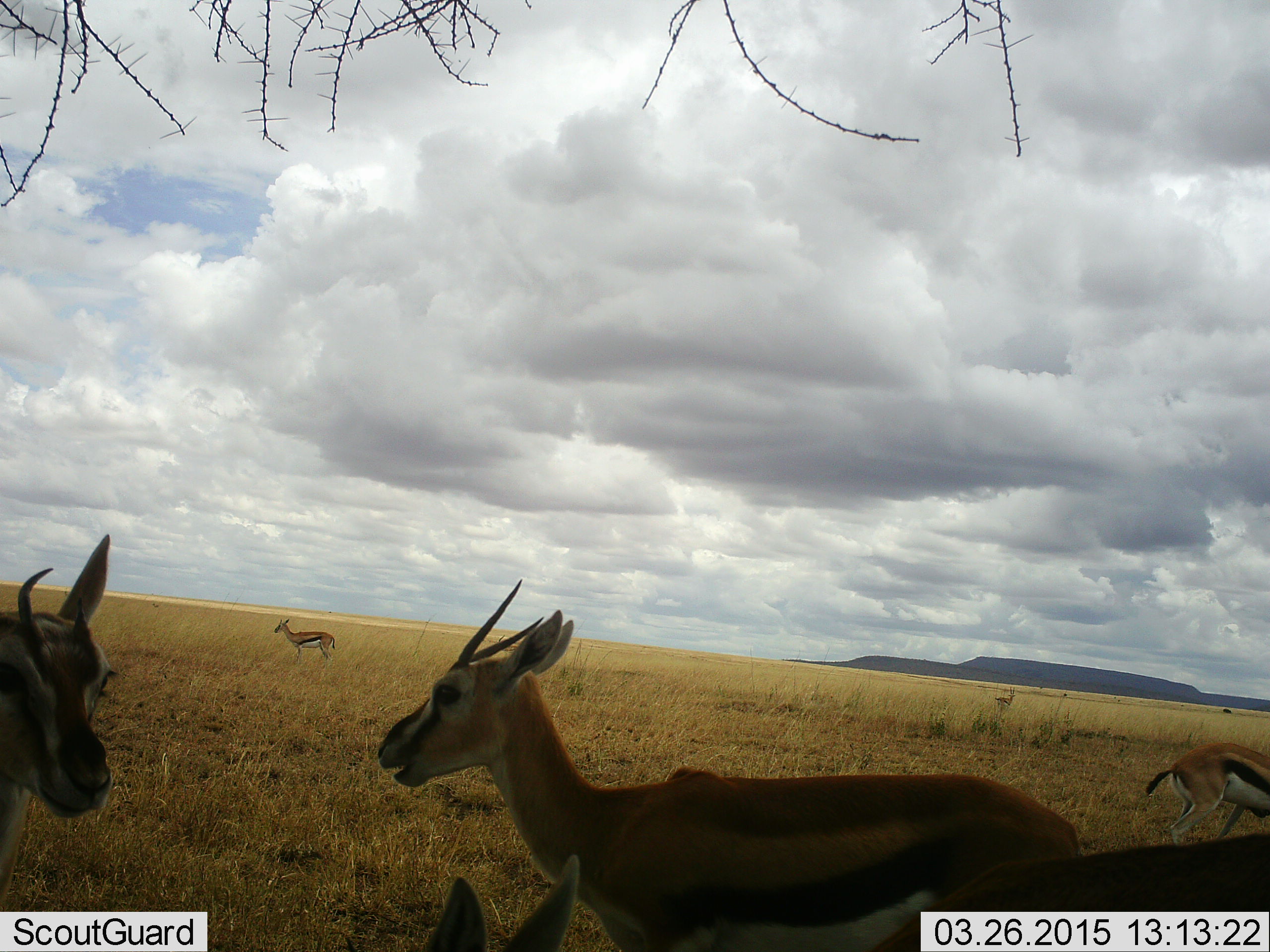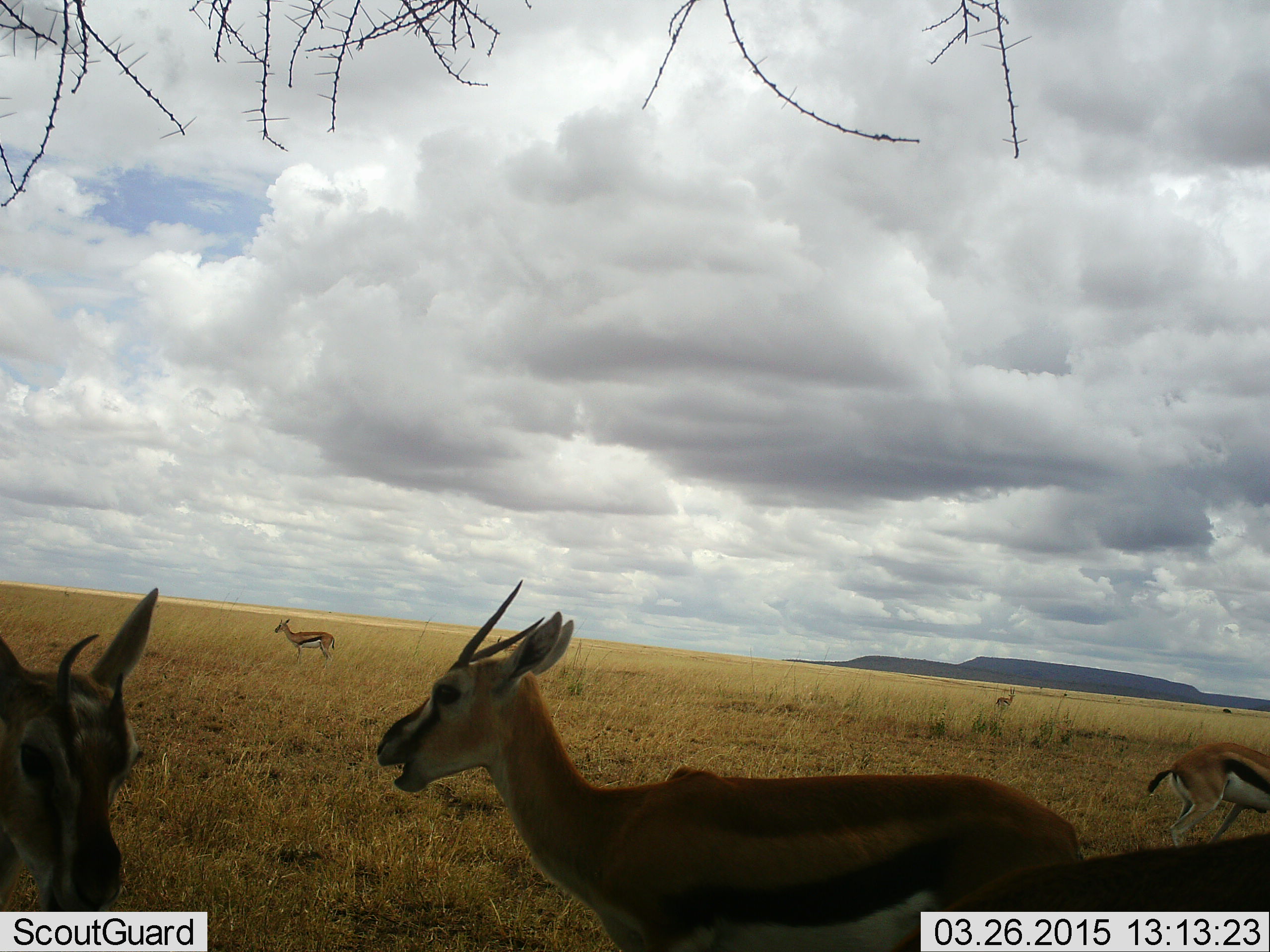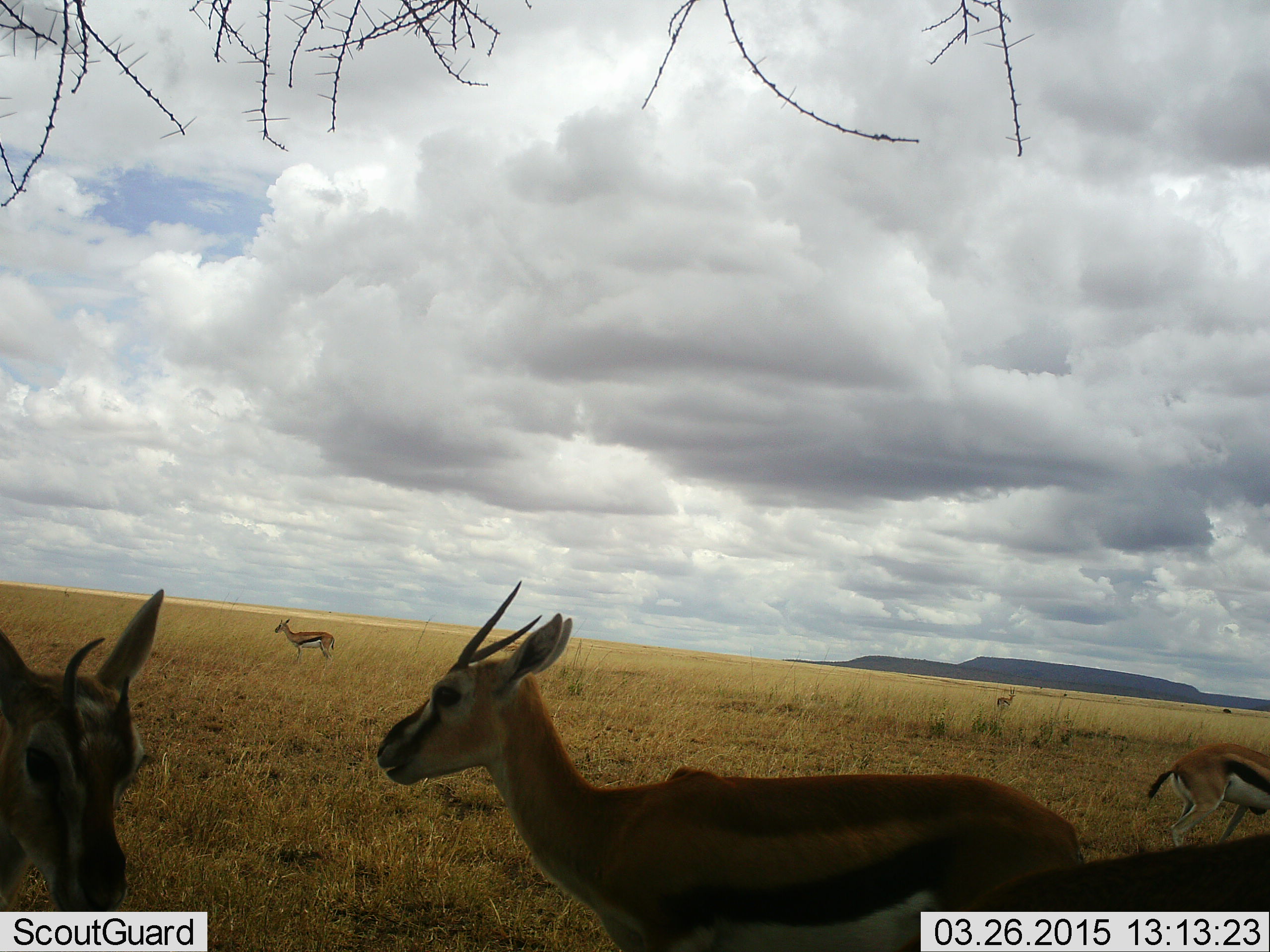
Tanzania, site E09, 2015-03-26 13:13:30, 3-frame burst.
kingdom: Animalia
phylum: Chordata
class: Mammalia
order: Artiodactyla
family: Bovidae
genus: Eudorcas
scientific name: Eudorcas thomsonii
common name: thomson's gazelle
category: gazellethomsons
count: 5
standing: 100%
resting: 10%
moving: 10%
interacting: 0%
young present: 0%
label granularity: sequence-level